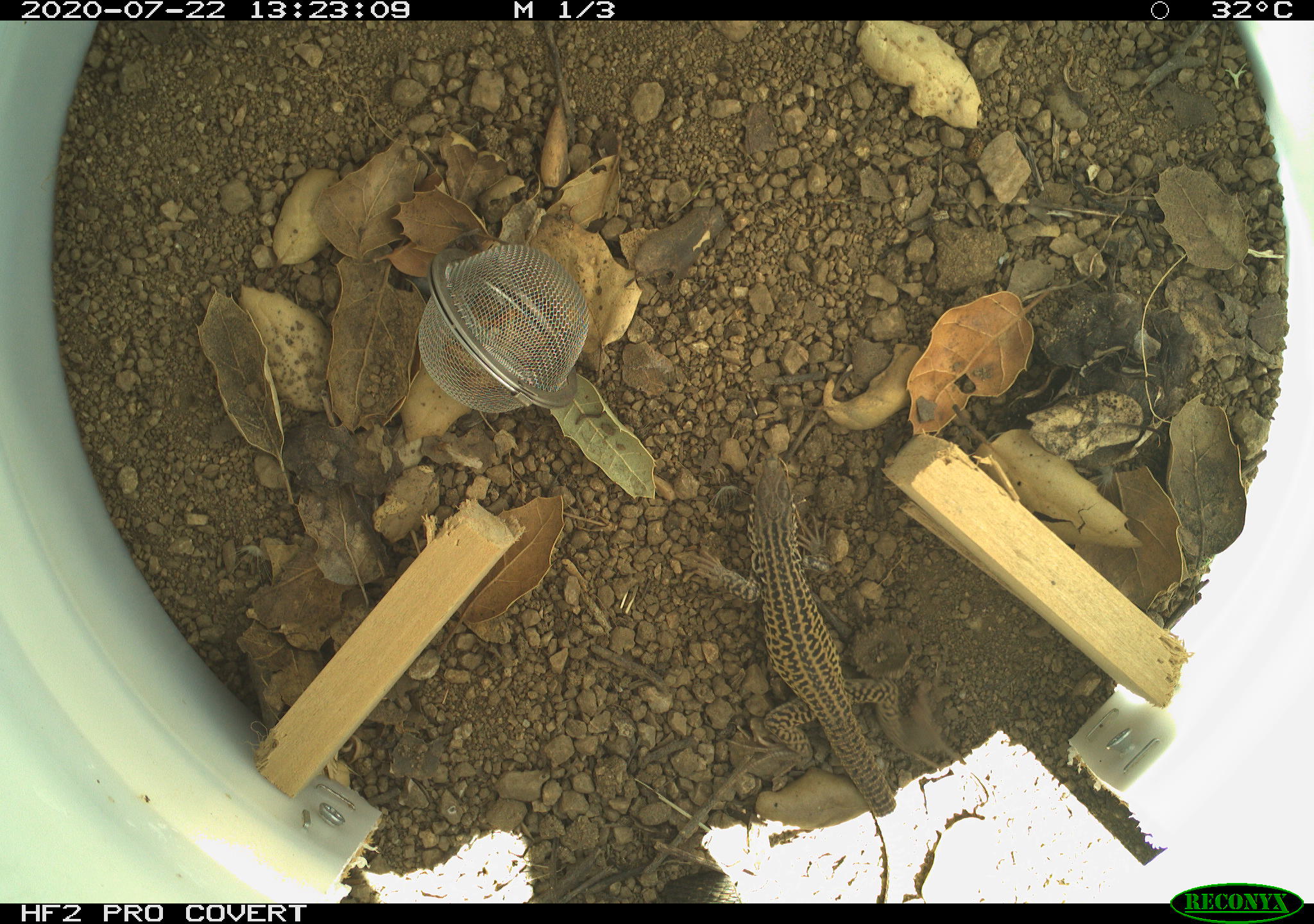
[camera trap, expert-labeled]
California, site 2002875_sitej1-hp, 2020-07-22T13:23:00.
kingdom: Animalia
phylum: Chordata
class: Reptilia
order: Squamata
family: Teiidae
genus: Aspidoscelis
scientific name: Aspidoscelis tigris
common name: western whiptail